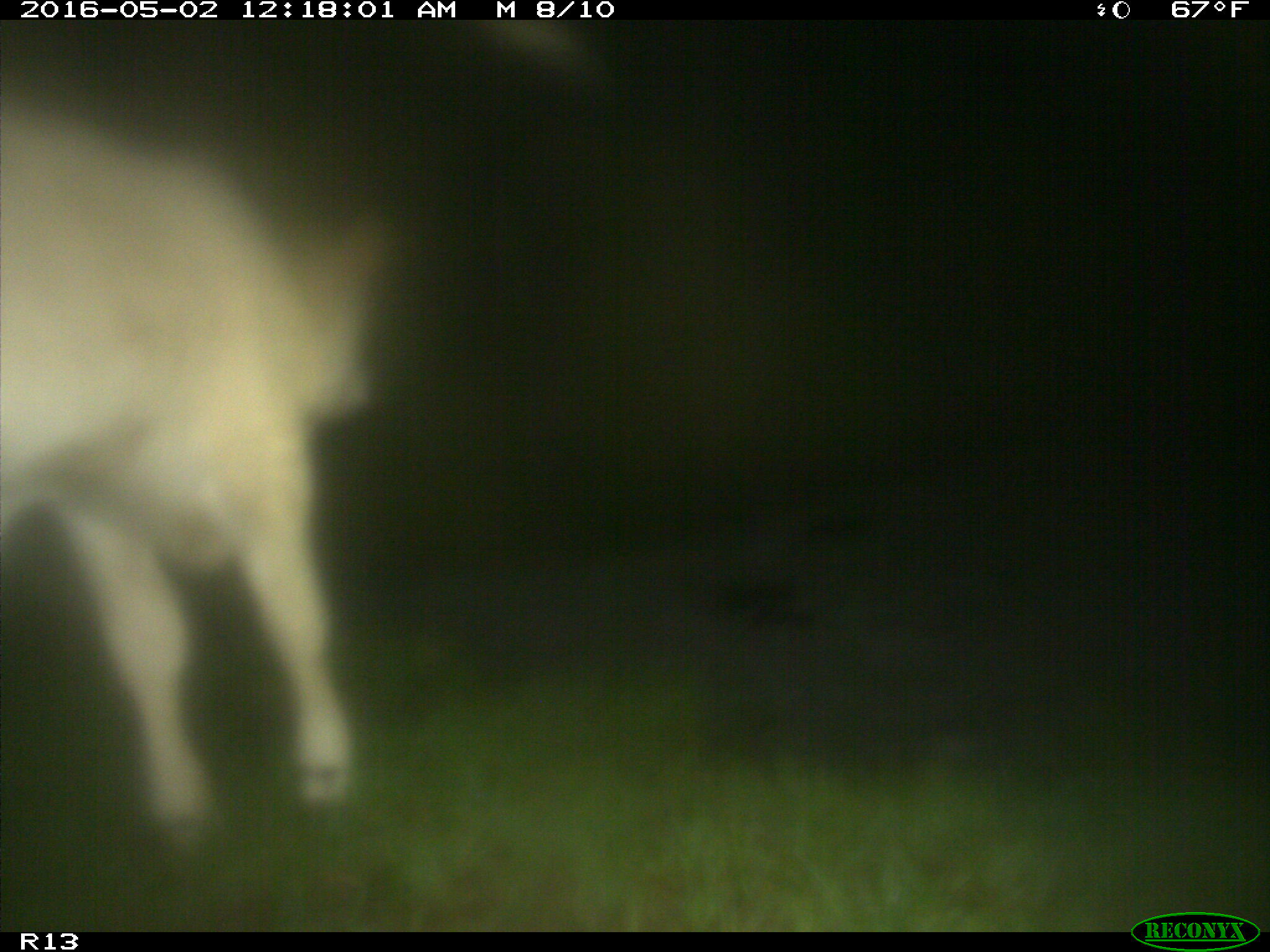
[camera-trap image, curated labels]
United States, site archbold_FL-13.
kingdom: Animalia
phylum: Chordata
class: Mammalia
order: Artiodactyla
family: Bovidae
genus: Bos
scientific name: Bos taurus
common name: domestic cow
Bos taurus (domestic cow).